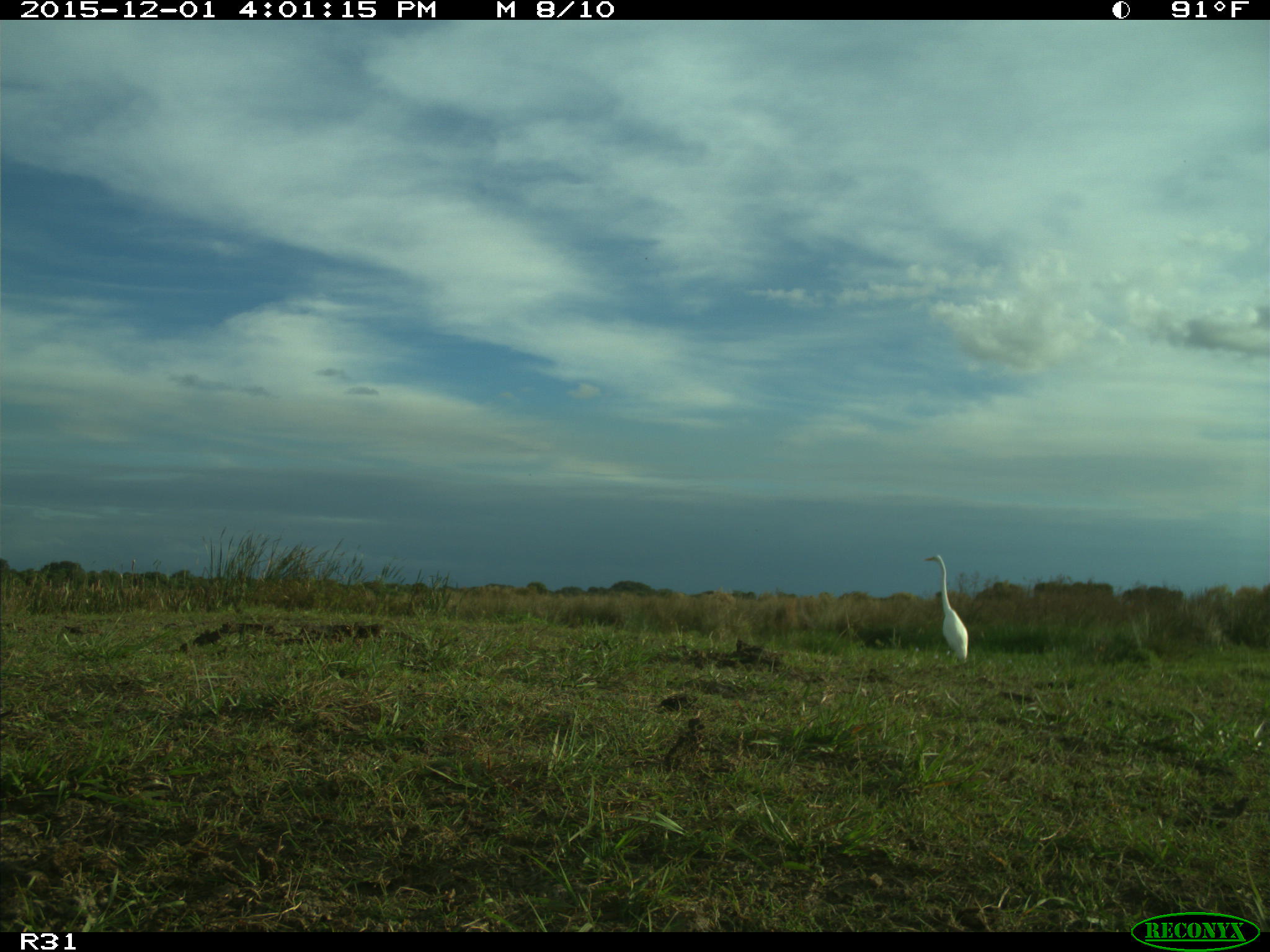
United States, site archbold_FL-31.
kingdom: Animalia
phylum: Chordata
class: Aves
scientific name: Aves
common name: birds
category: unidentified bird